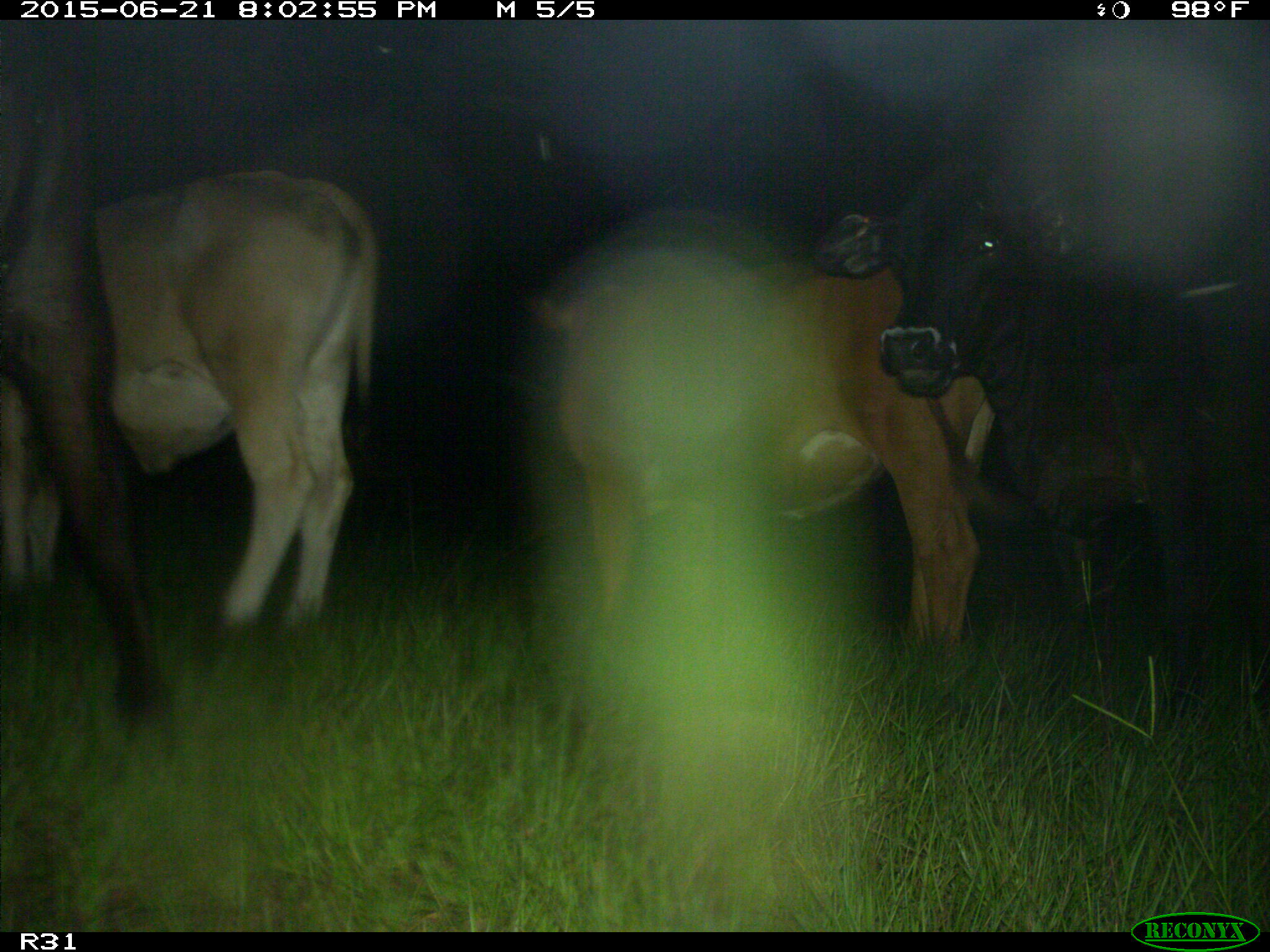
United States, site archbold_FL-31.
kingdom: Animalia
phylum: Chordata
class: Mammalia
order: Artiodactyla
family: Bovidae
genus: Bos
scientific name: Bos taurus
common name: domestic cow